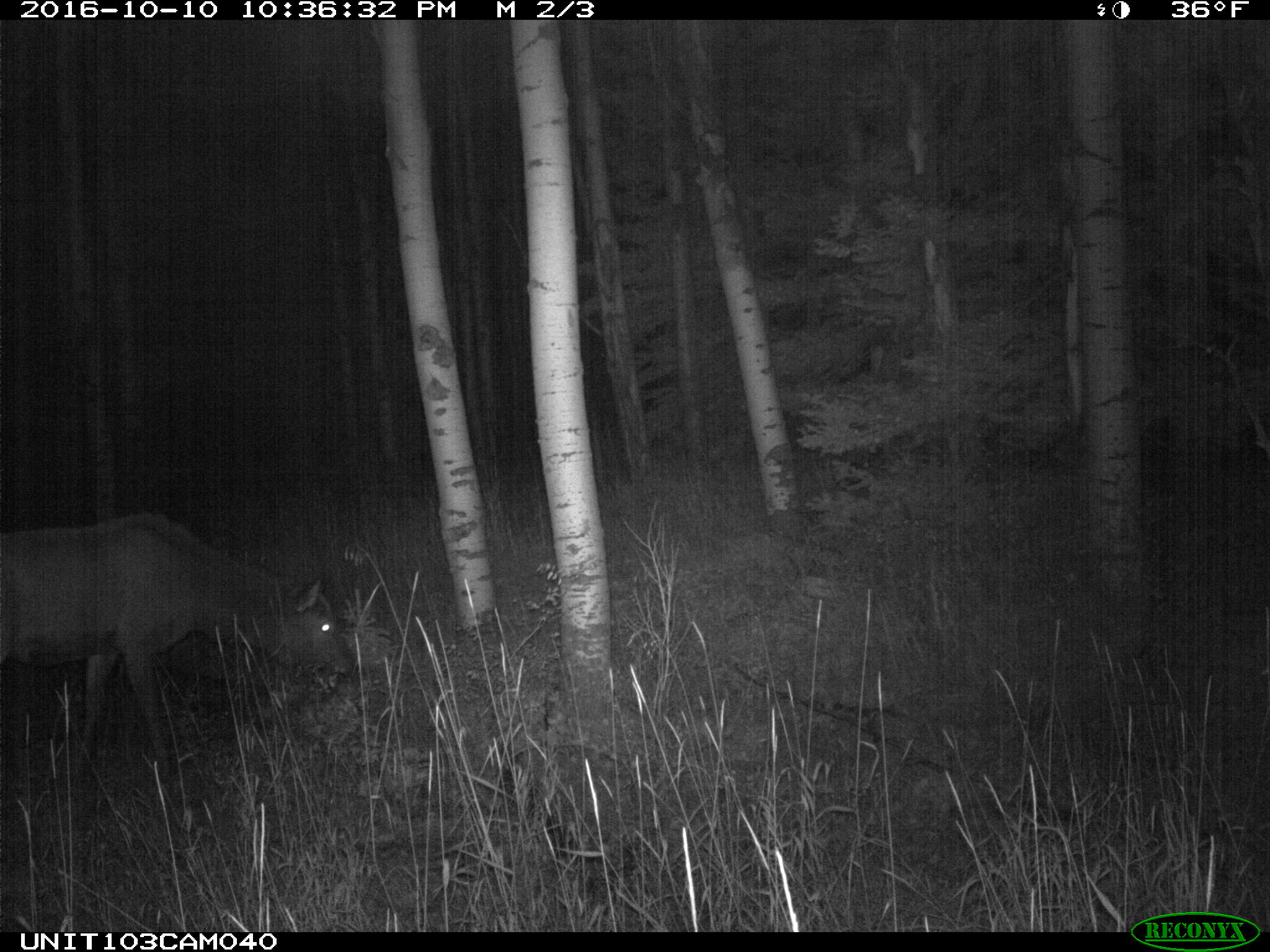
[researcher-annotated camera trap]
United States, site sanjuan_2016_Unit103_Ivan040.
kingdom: Animalia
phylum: Chordata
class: Mammalia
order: Artiodactyla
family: Cervidae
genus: Cervus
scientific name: Cervus elaphus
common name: red deer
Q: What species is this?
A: Cervus elaphus (red deer).